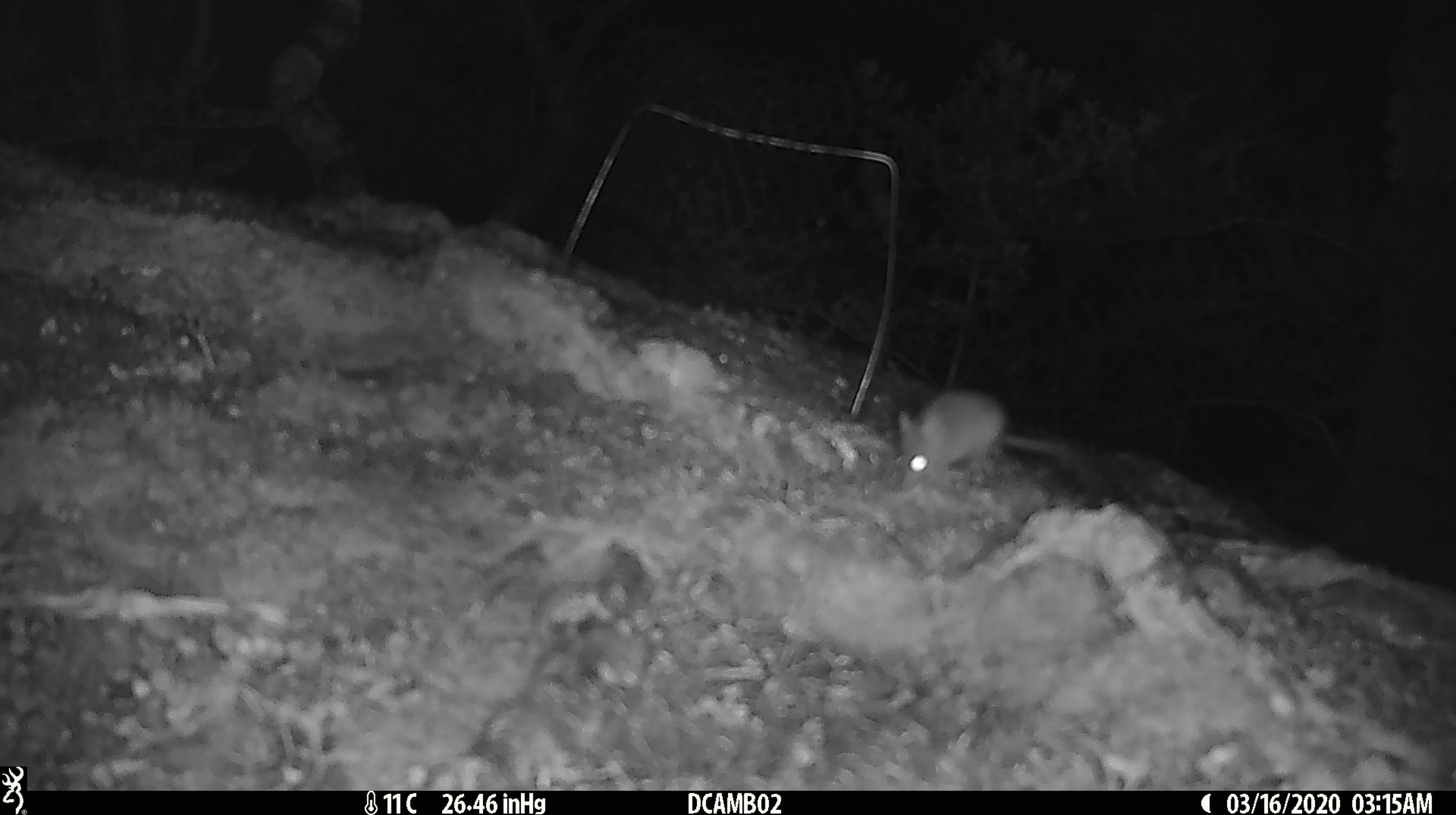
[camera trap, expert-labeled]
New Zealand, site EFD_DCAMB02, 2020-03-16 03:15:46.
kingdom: Animalia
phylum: Chordata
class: Mammalia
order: Rodentia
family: Muridae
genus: Mus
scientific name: Mus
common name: mouse